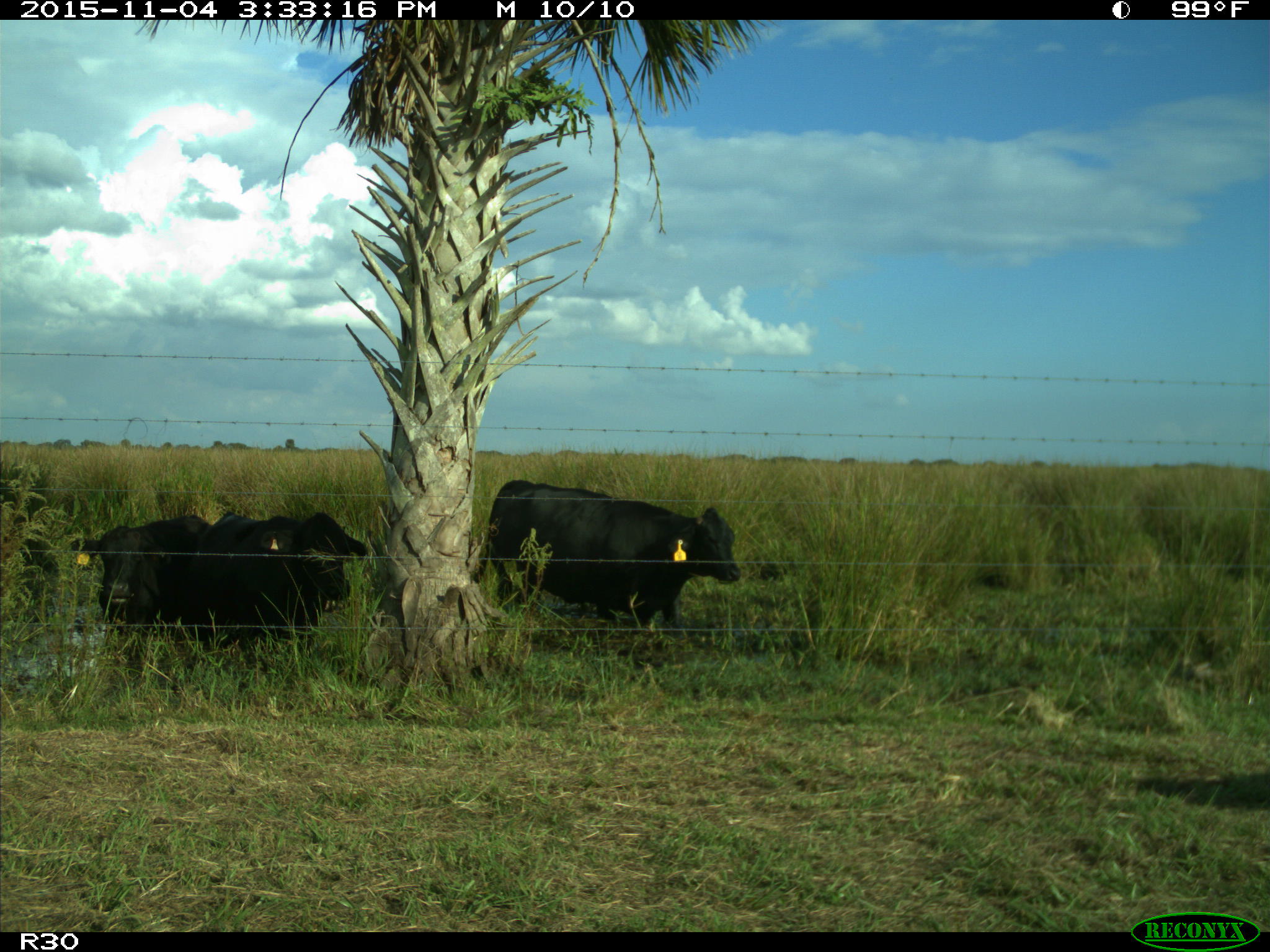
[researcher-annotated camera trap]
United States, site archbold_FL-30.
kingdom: Animalia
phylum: Chordata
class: Mammalia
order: Artiodactyla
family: Bovidae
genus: Bos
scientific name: Bos taurus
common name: domestic cow